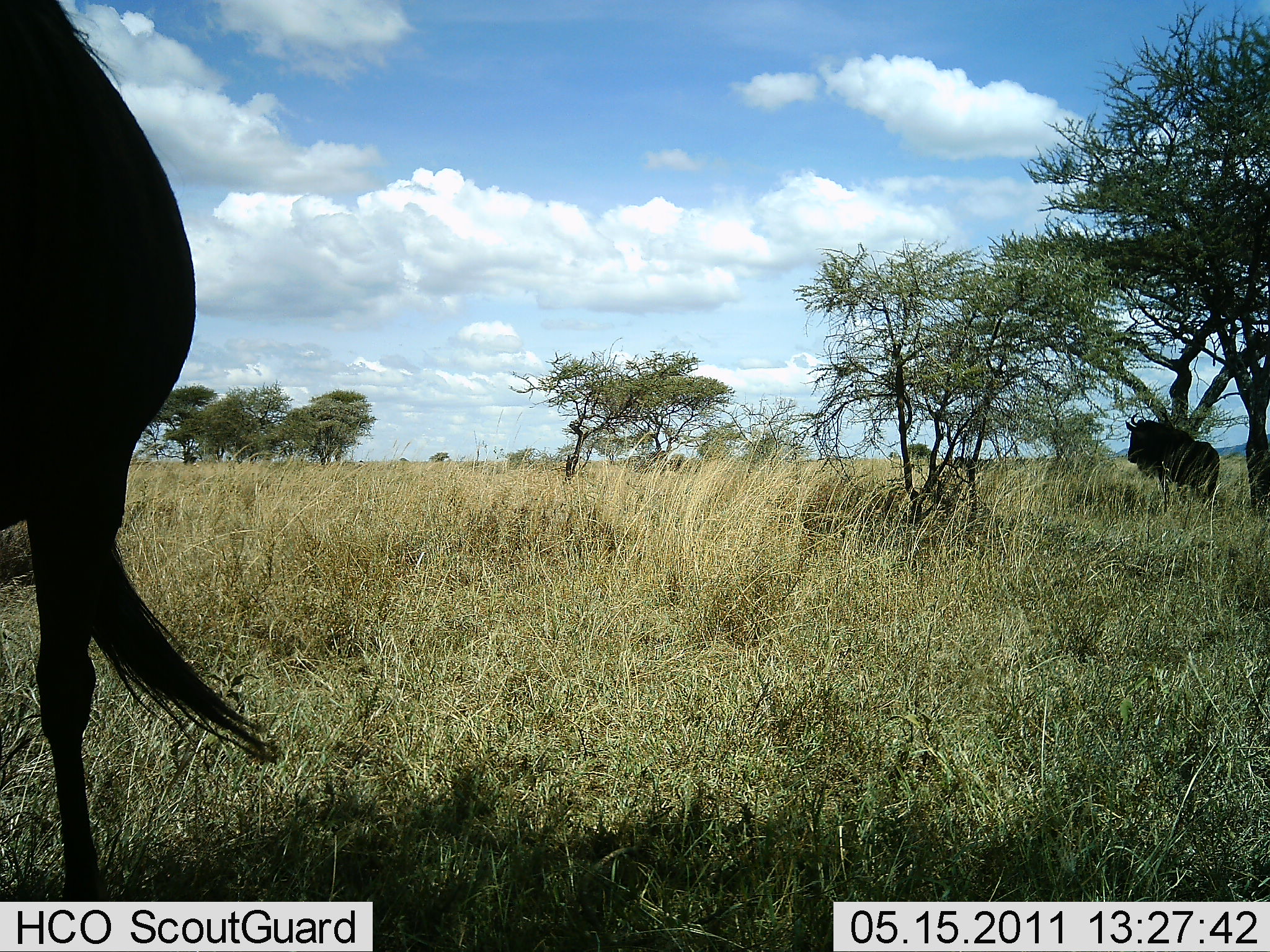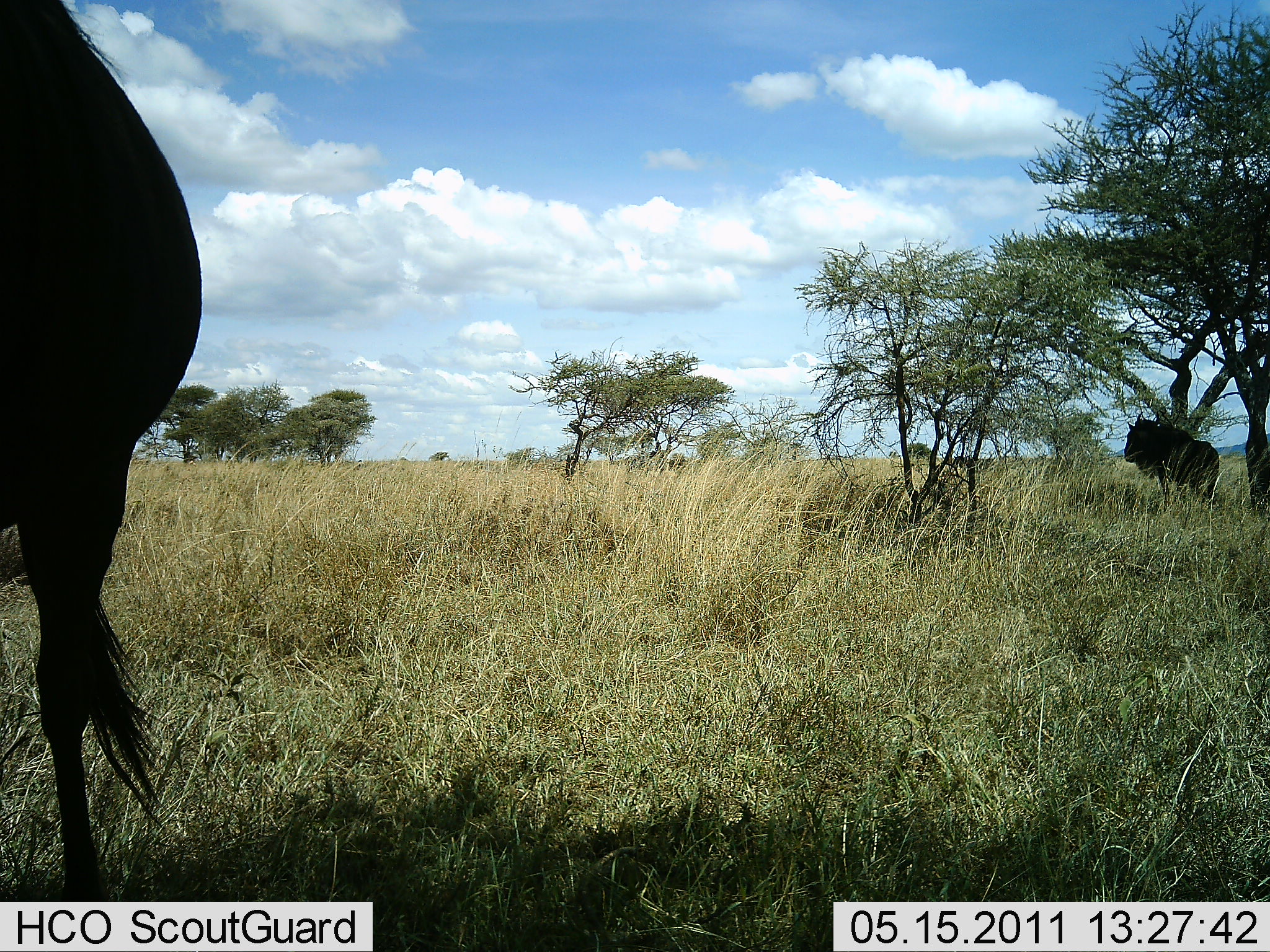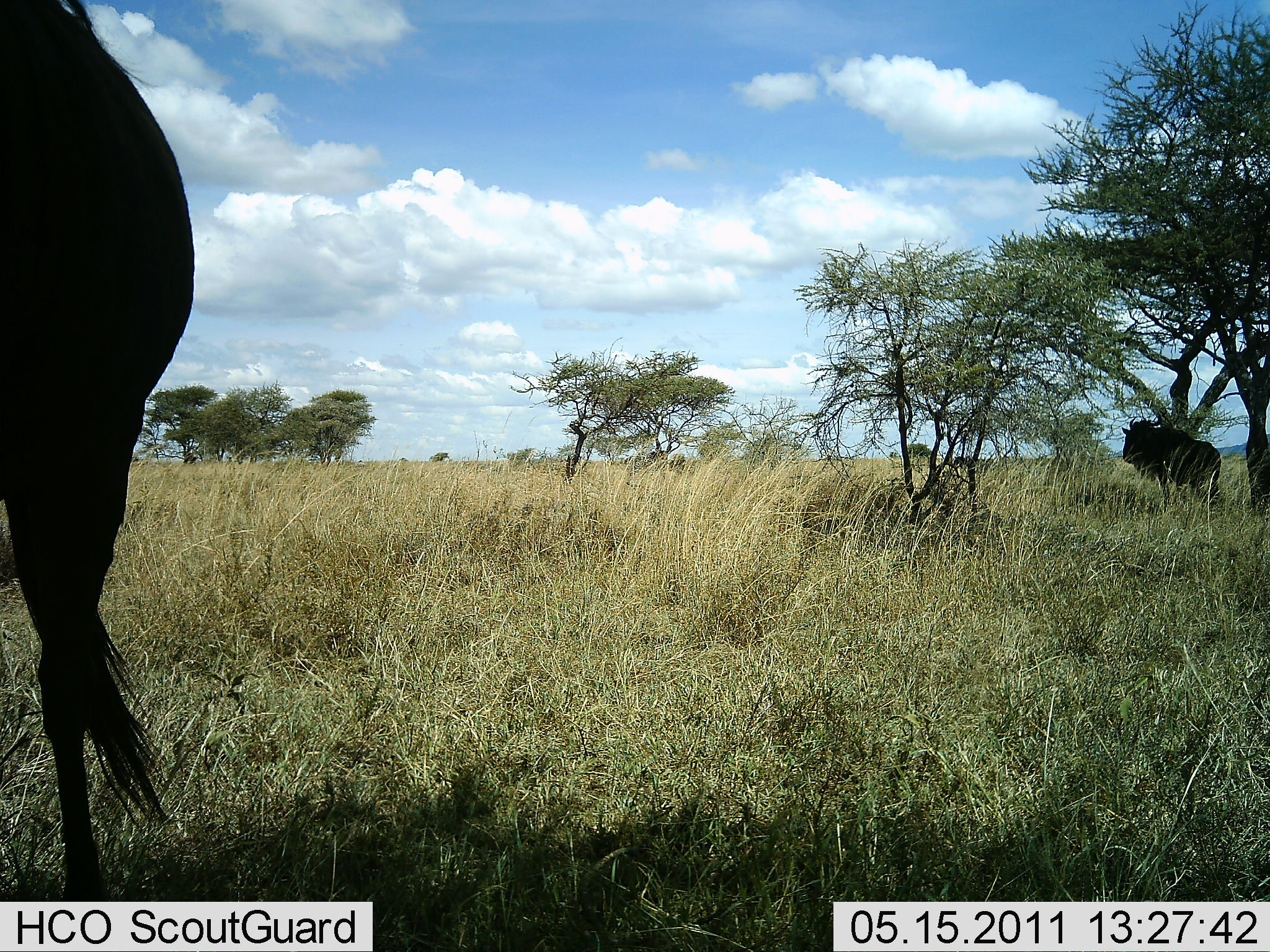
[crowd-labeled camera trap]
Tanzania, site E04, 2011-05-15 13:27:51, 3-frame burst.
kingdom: Animalia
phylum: Chordata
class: Mammalia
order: Artiodactyla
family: Bovidae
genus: Connochaetes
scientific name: Connochaetes taurinus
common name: blue wildebeest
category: wildebeest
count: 2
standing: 77%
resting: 0%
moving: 23%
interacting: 0%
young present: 0%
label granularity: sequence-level